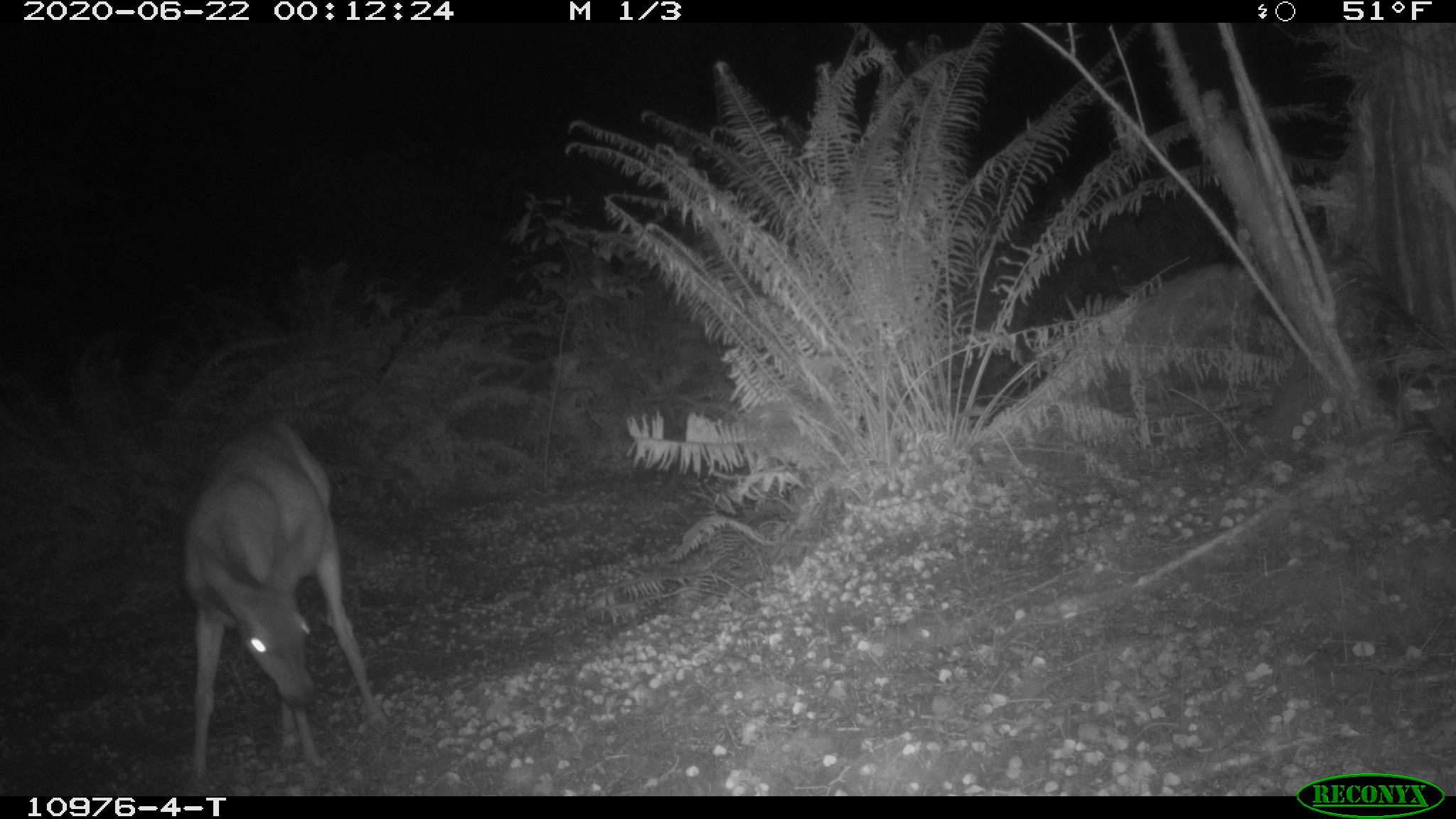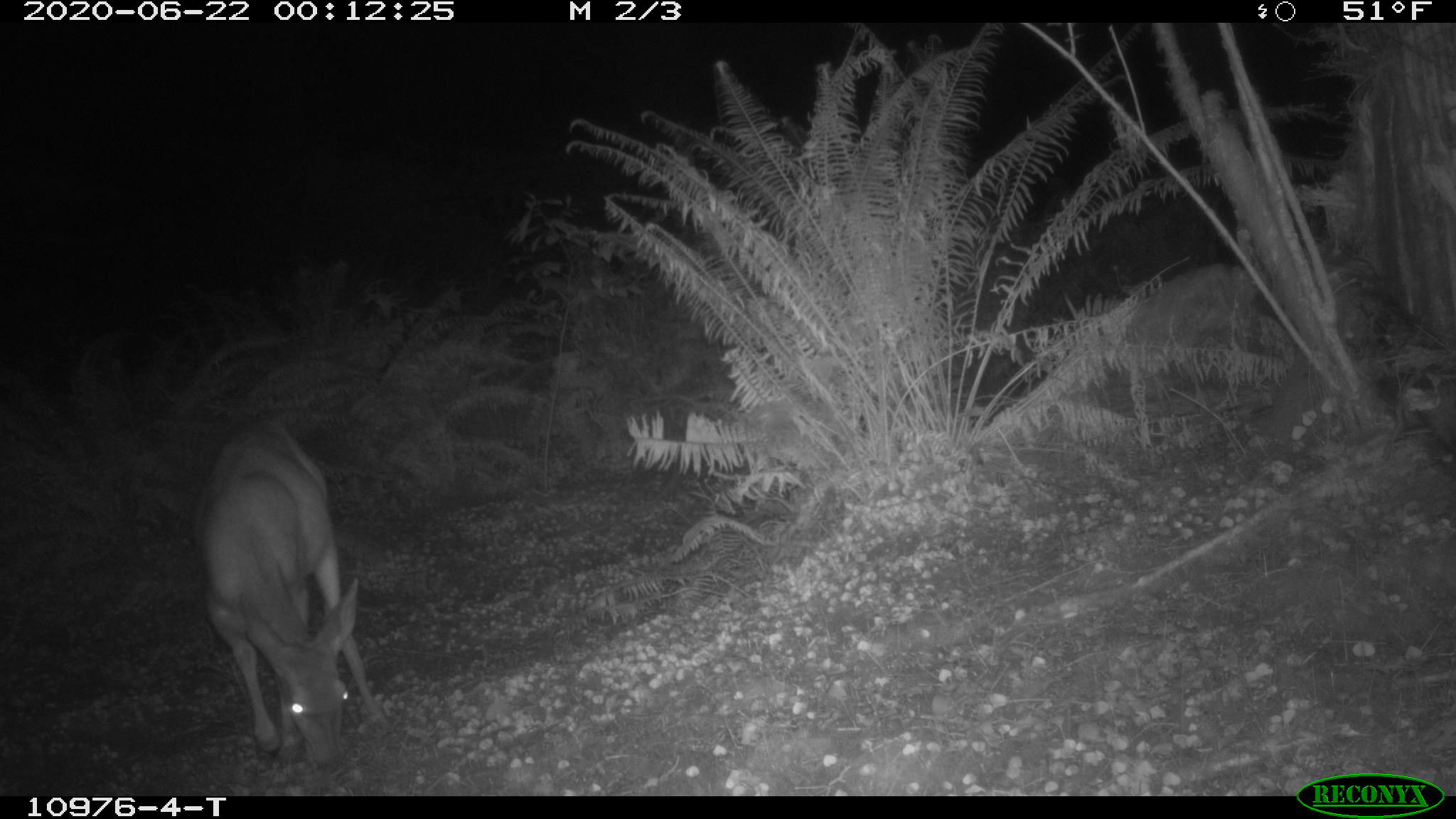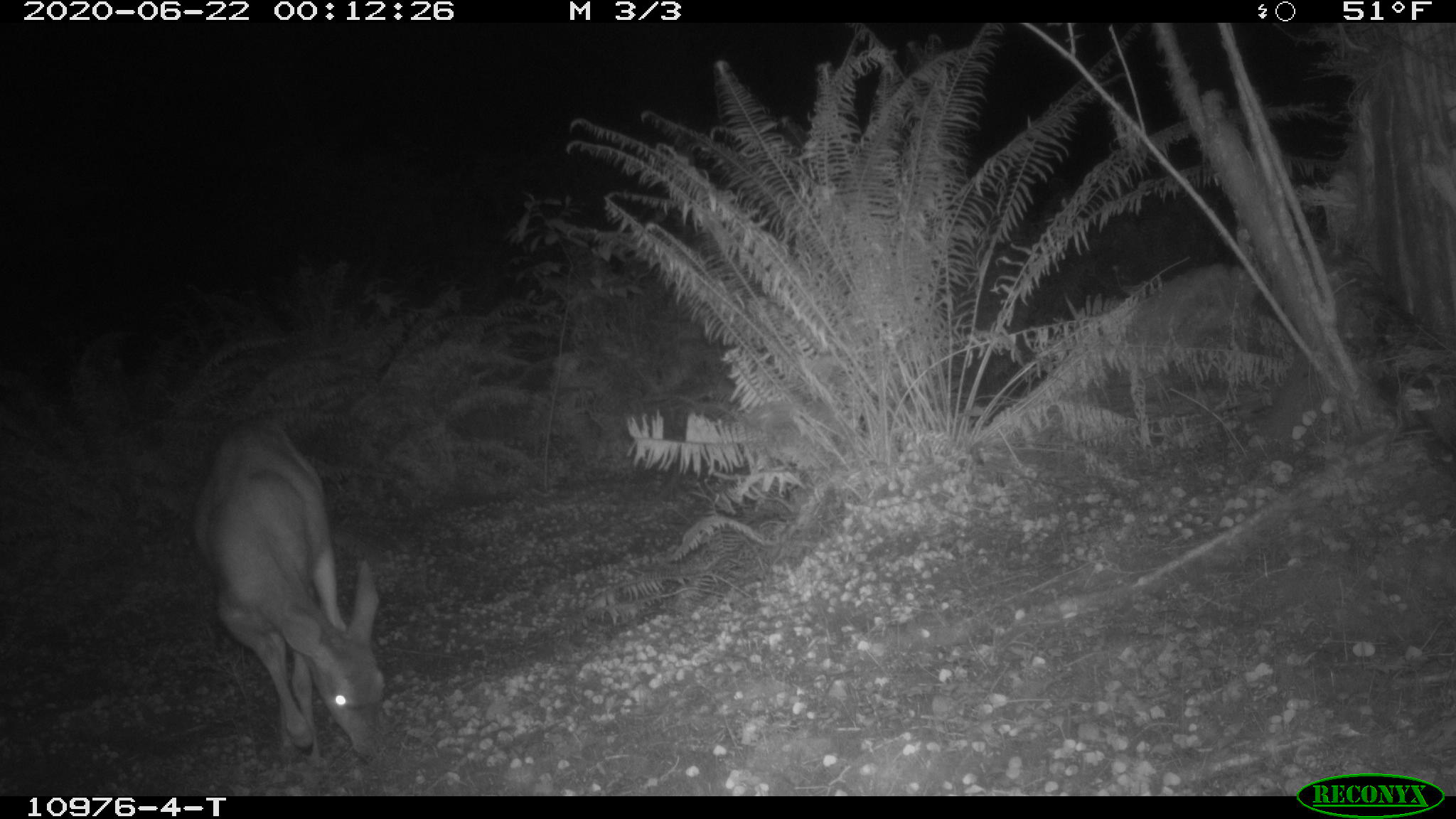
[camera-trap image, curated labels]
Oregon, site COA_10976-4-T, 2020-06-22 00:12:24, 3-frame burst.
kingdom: Animalia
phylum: Chordata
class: Mammalia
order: Artiodactyla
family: Cervidae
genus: Odocoileus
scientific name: Odocoileus hemionus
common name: black-tailed deer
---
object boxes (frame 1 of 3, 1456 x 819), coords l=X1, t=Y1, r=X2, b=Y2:
black-tailed deer: l=160, t=414, r=389, b=780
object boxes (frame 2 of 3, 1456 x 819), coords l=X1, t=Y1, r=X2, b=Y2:
black-tailed deer: l=177, t=412, r=385, b=772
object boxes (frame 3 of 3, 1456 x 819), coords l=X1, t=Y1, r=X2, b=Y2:
black-tailed deer: l=186, t=408, r=399, b=778